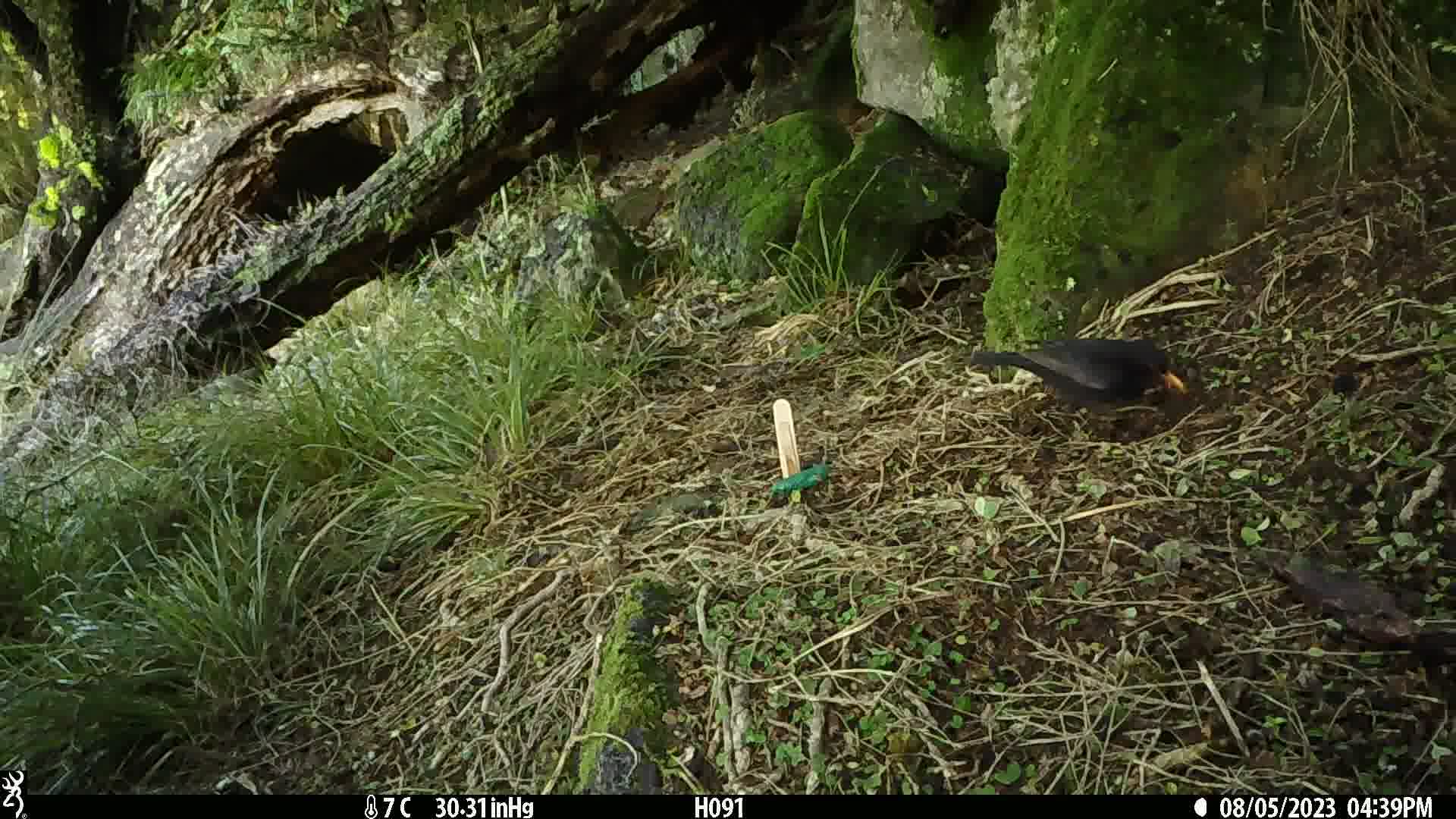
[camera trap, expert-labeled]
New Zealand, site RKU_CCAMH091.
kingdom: Animalia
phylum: Chordata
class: Aves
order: Passeriformes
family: Turdidae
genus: Turdus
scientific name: Turdus merula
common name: eurasian blackbird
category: blackbird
Blackbird (eurasian blackbird) (Turdus merula).